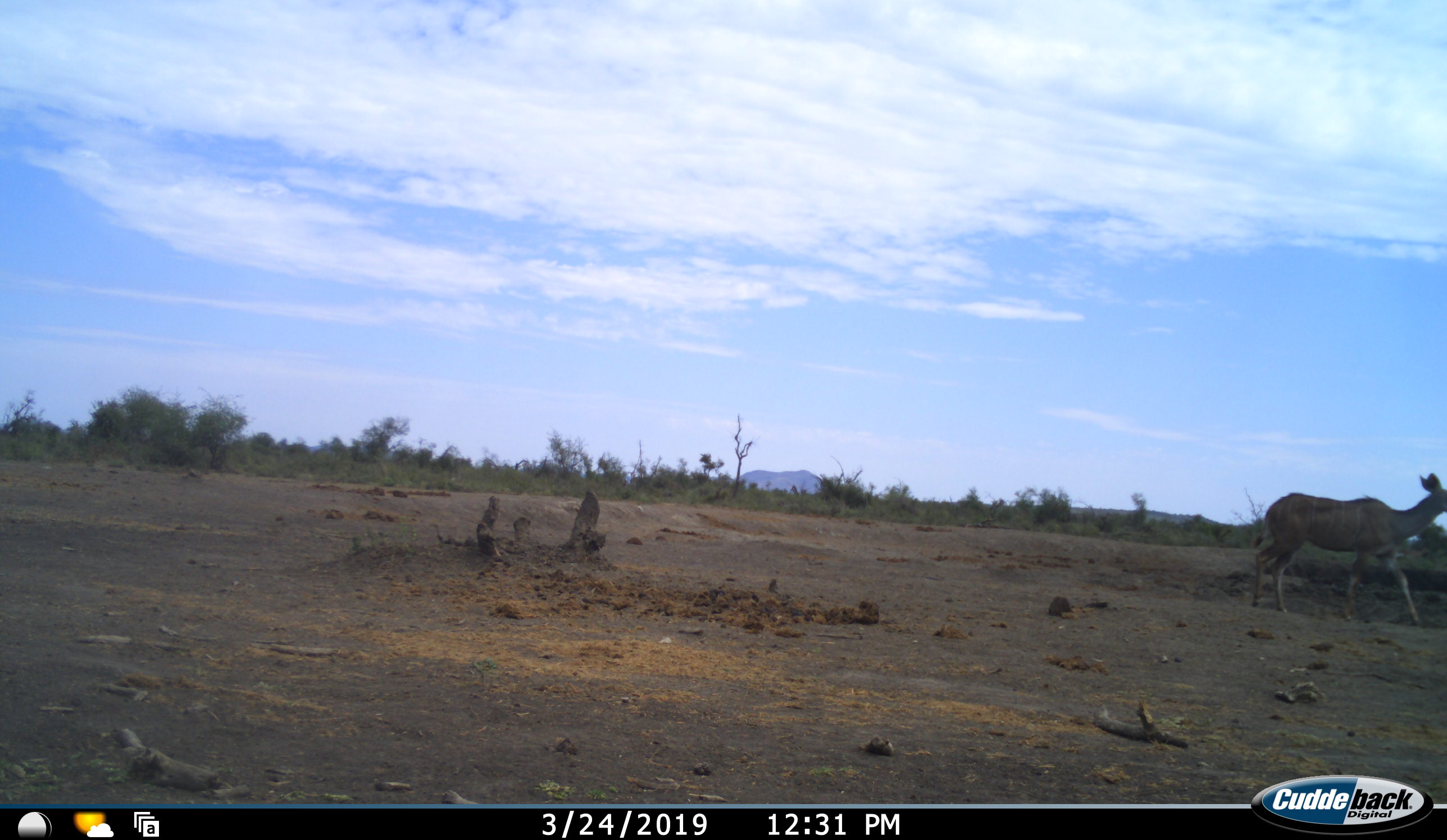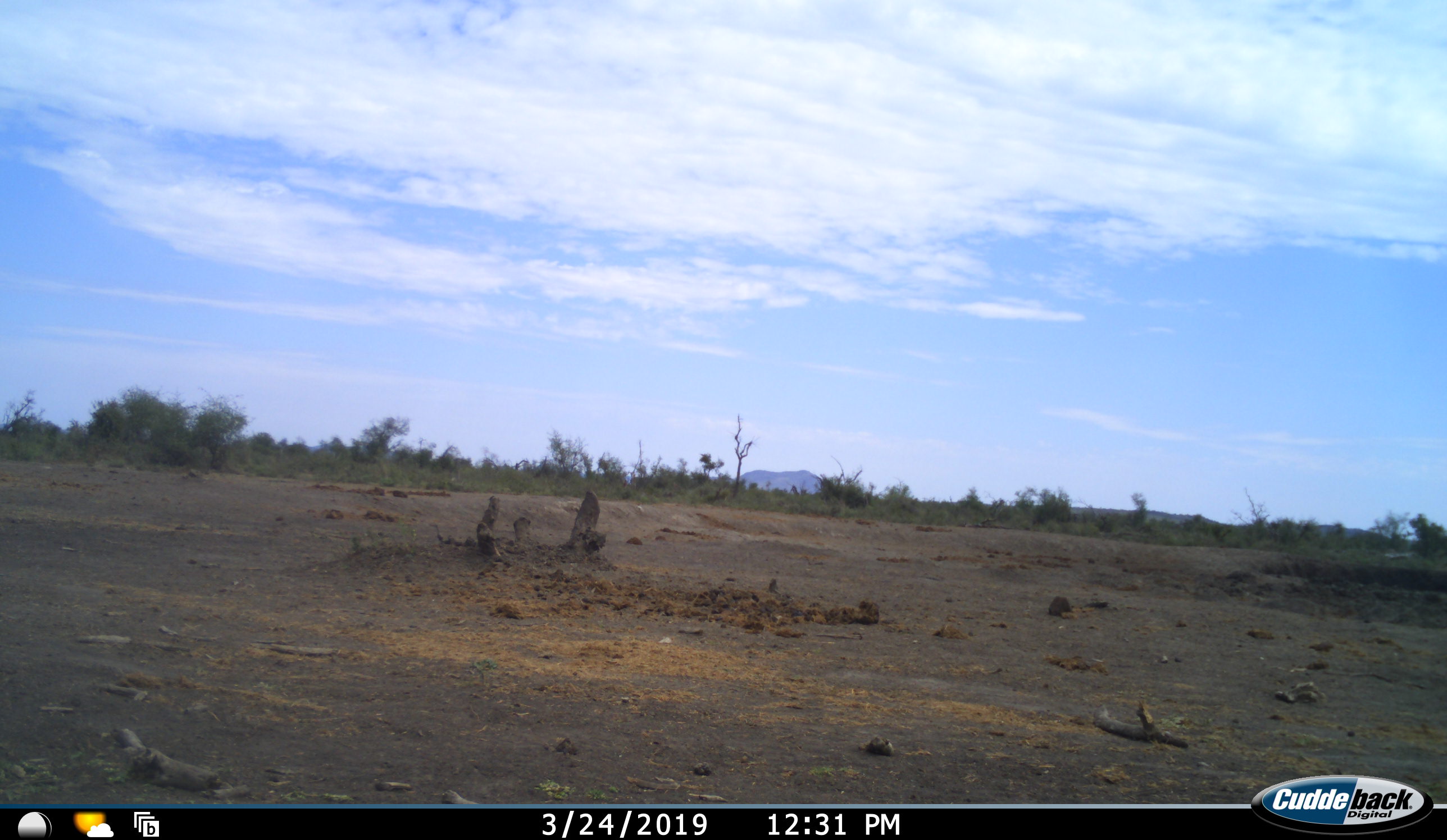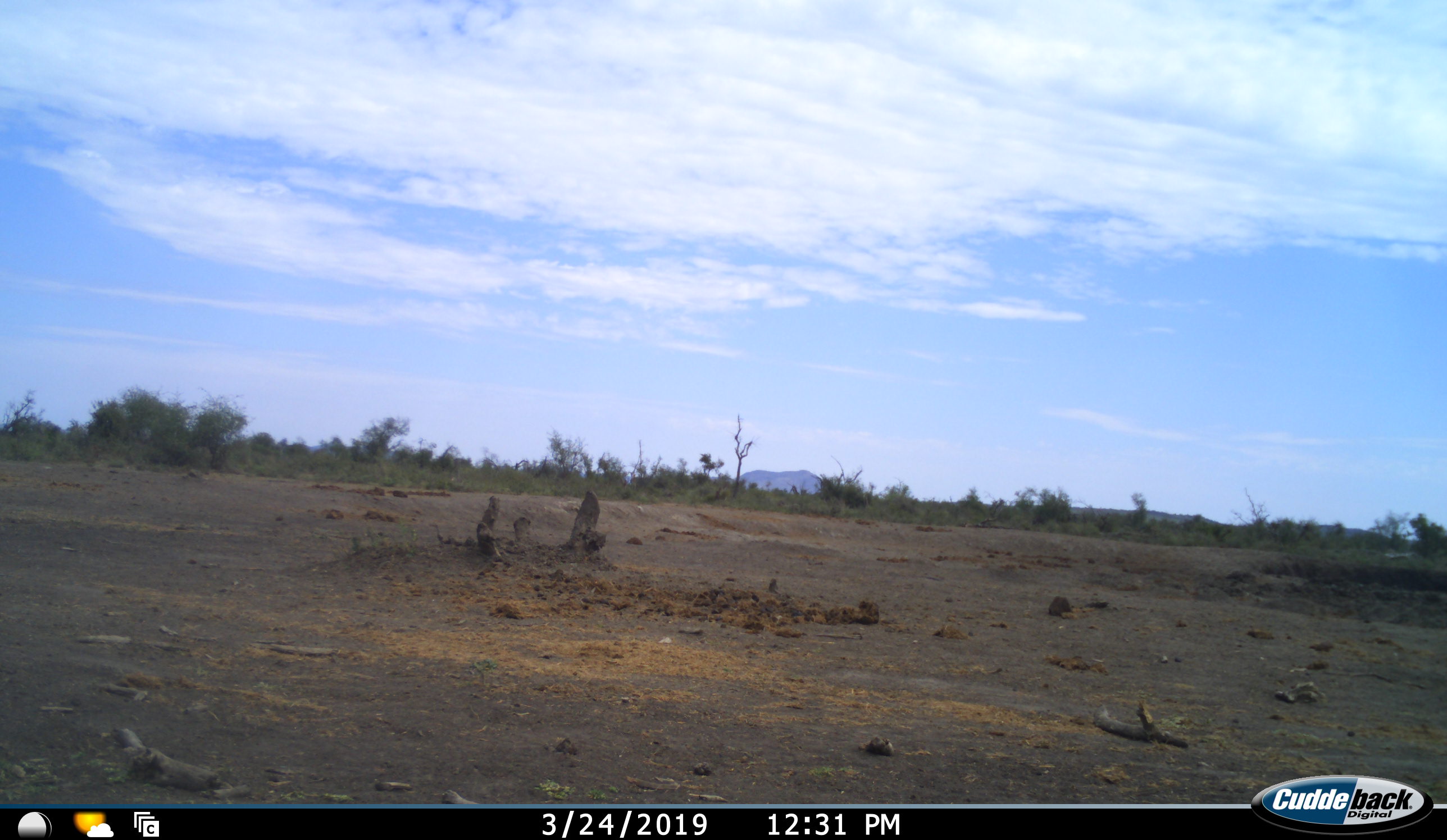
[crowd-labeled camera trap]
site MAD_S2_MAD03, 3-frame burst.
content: unidentified animal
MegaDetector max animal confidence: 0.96